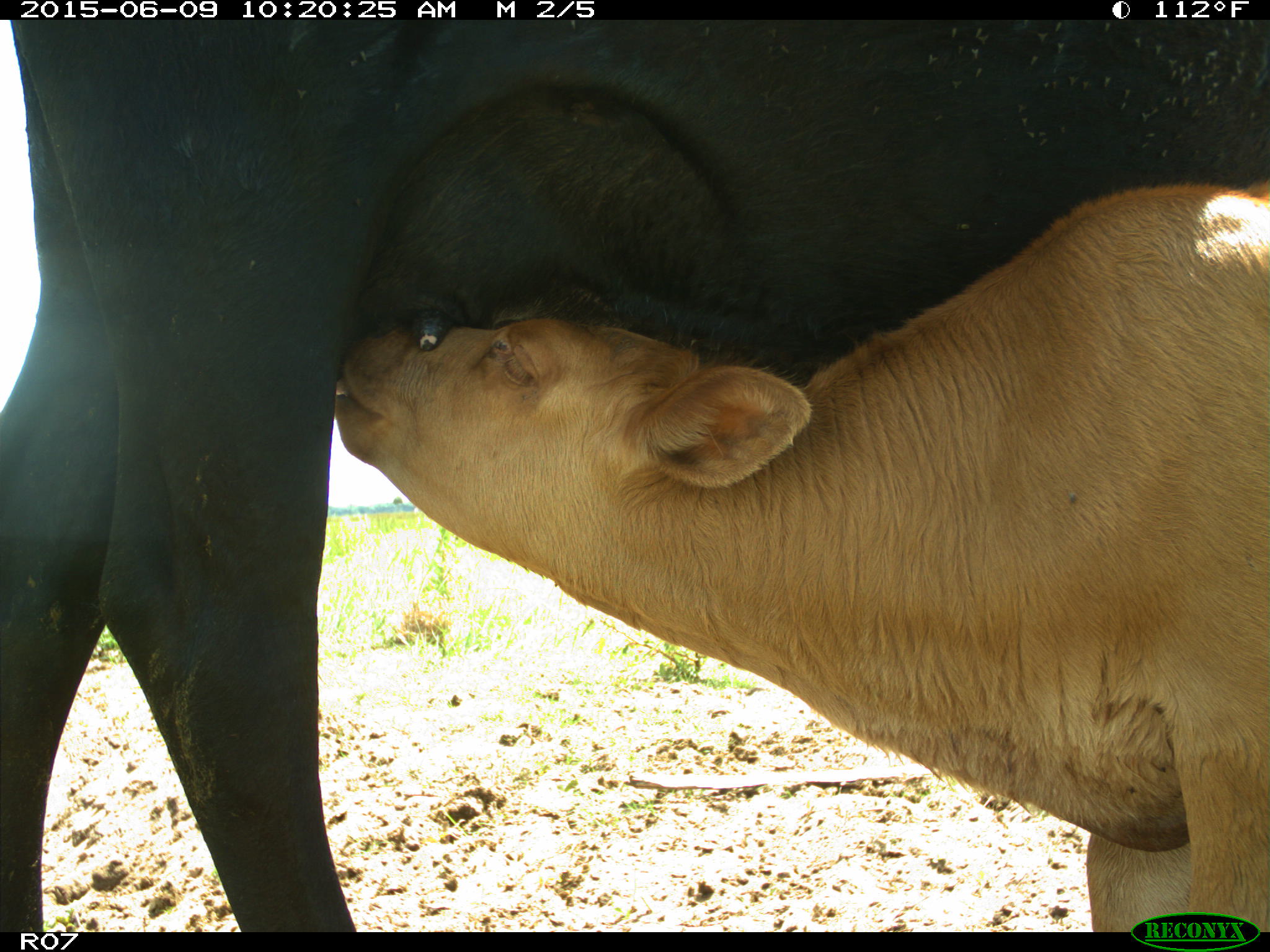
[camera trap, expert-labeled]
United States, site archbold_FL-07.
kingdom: Animalia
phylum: Chordata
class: Mammalia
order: Artiodactyla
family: Bovidae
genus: Bos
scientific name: Bos taurus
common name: domestic cow